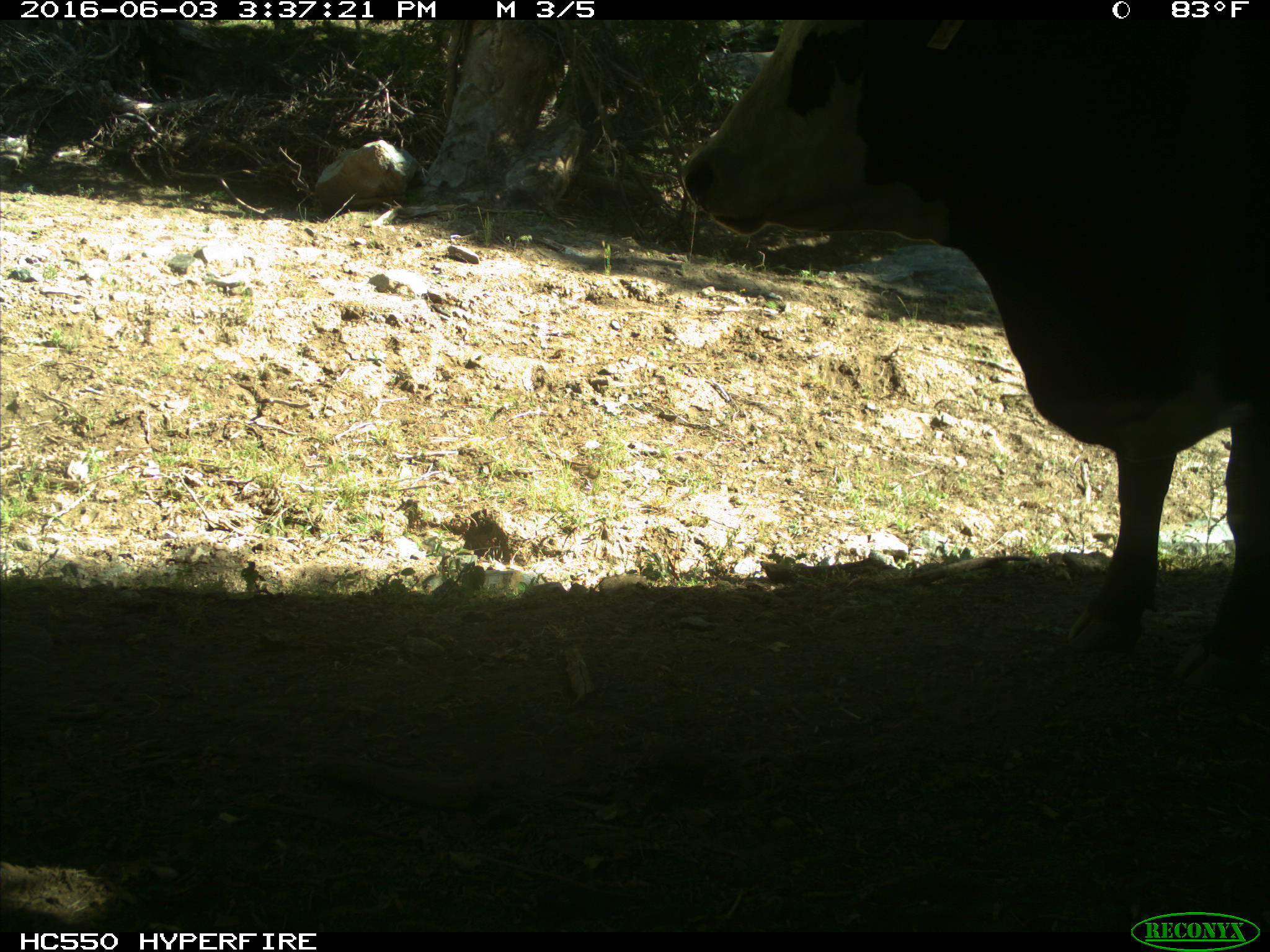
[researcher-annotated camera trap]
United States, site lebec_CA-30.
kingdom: Animalia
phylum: Chordata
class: Mammalia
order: Artiodactyla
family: Bovidae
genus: Bos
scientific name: Bos taurus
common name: domestic cow